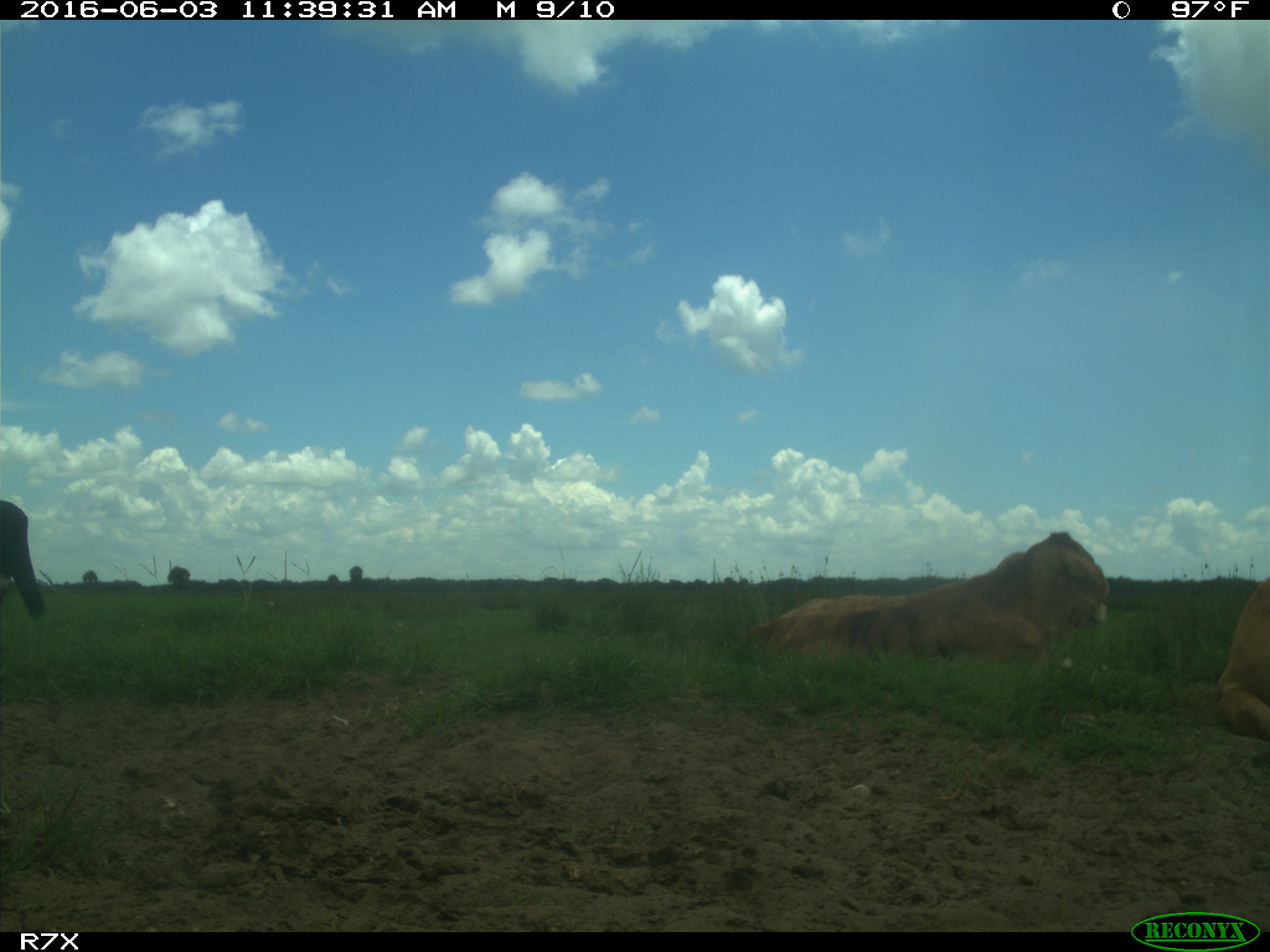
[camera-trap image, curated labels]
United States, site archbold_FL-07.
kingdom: Animalia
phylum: Chordata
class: Mammalia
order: Artiodactyla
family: Bovidae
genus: Bos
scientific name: Bos taurus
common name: domestic cow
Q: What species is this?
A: Bos taurus (domestic cow).